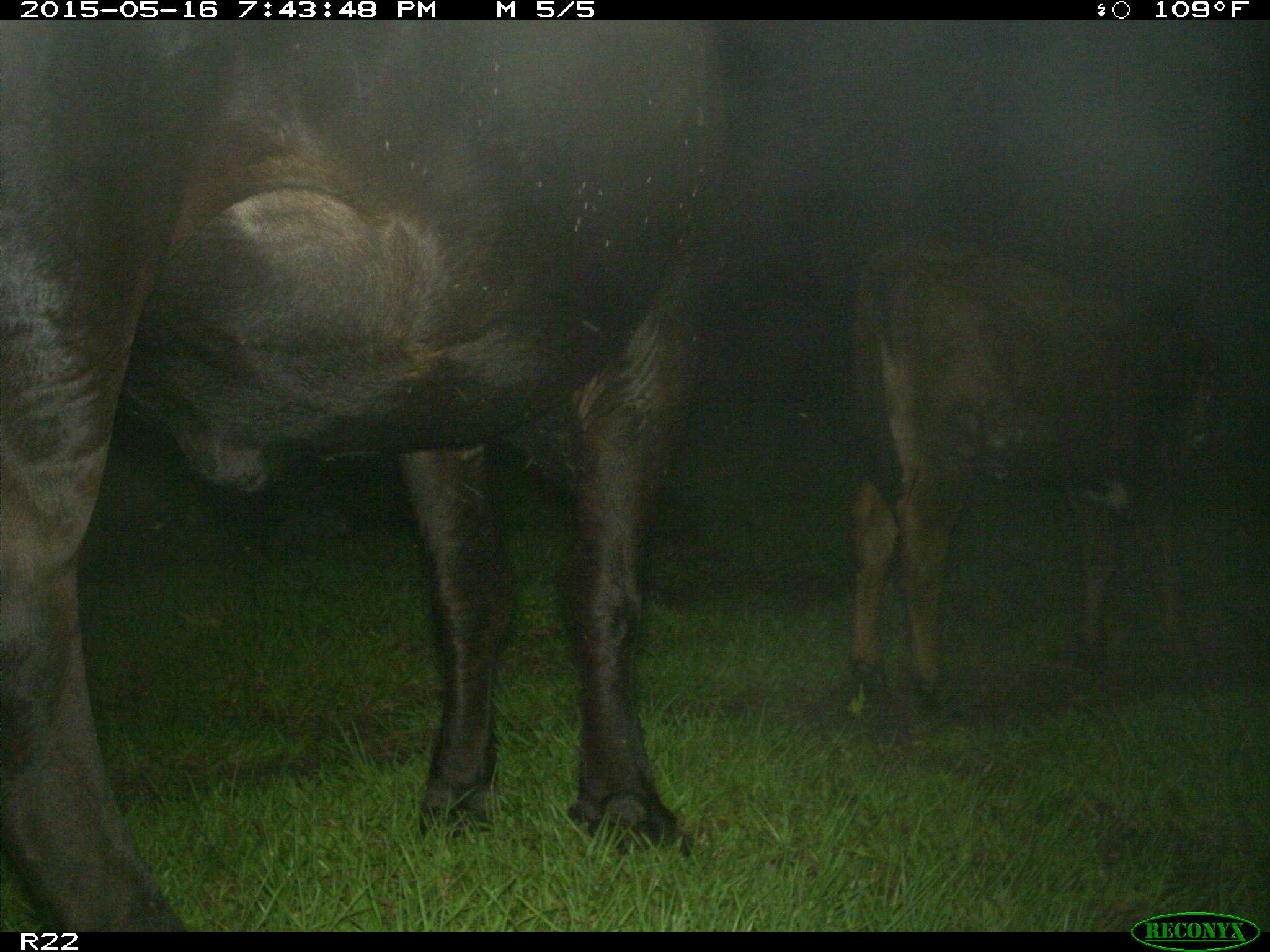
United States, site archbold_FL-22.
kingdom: Animalia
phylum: Chordata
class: Mammalia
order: Artiodactyla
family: Bovidae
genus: Bos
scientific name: Bos taurus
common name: domestic cow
Bos taurus (domestic cow).